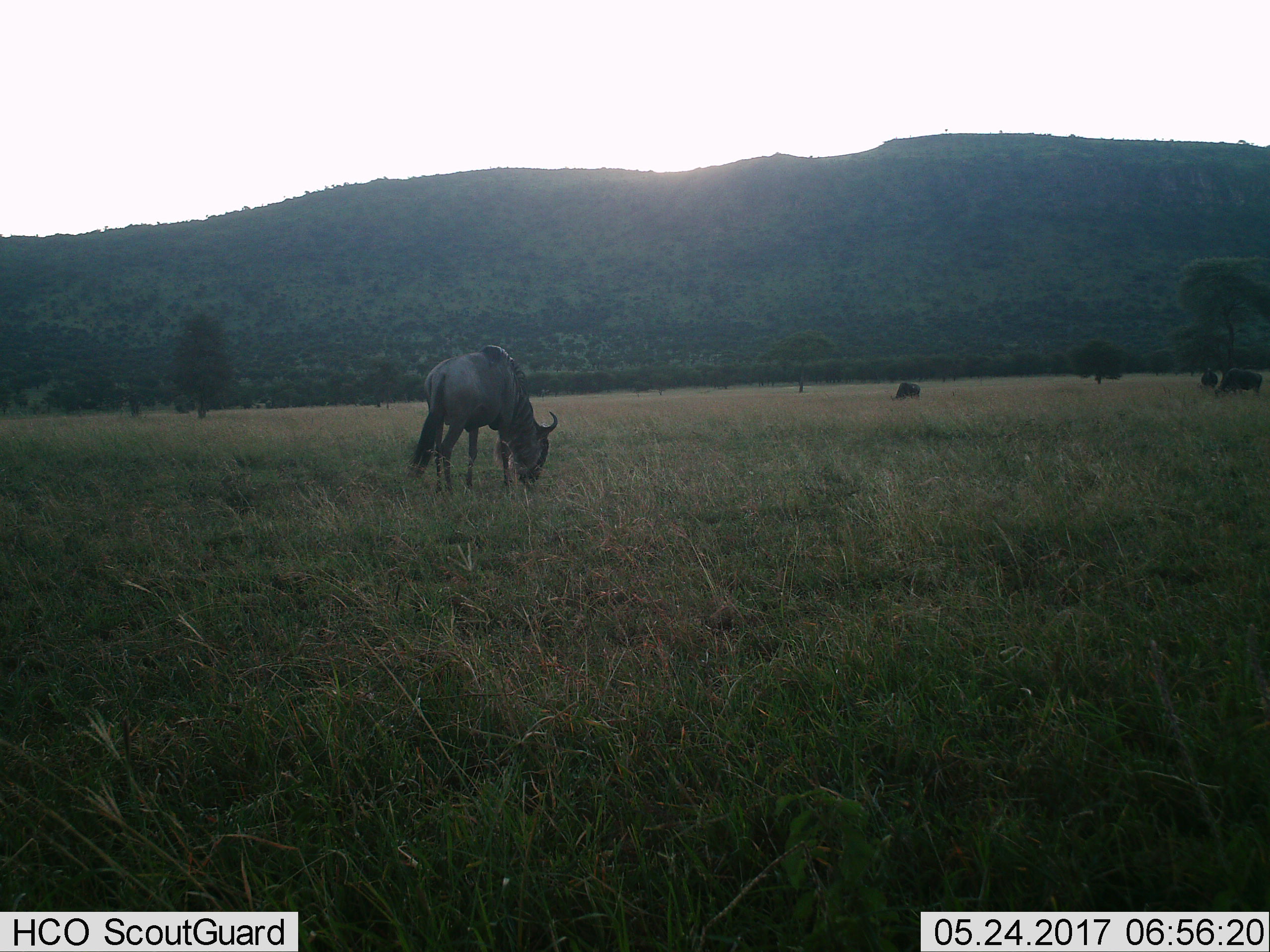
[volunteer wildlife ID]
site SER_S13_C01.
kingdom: Animalia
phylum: Chordata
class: Mammalia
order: Artiodactyla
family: Bovidae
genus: Connochaetes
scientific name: Connochaetes taurinus taurinus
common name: blue wildebeest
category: wildebeestblue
Wildebeestblue (blue wildebeest) (Connochaetes taurinus taurinus), count 4. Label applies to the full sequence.